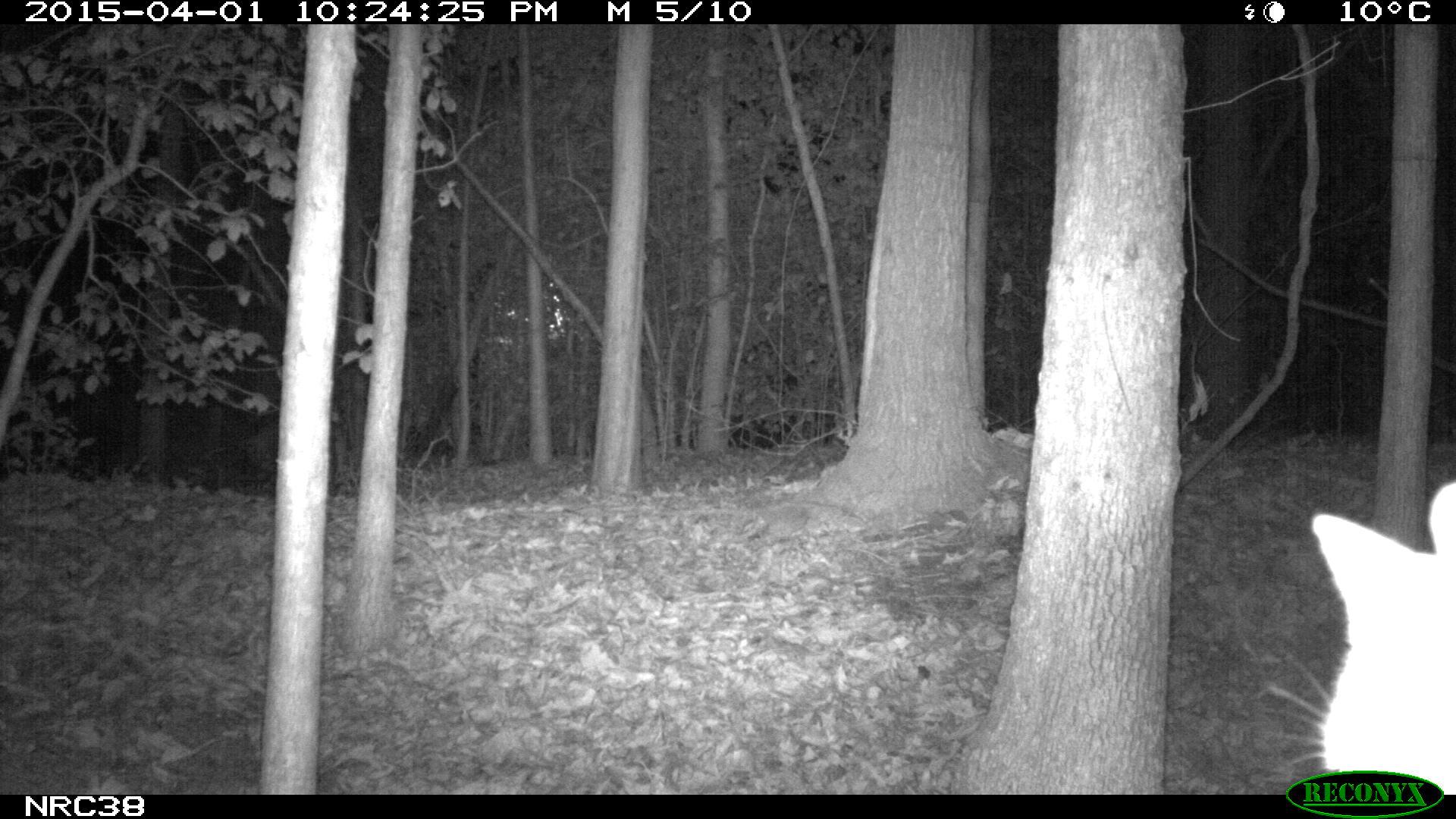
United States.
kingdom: Animalia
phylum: Chordata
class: Mammalia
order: Carnivora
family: Felidae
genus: Felis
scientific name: Felis catus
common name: domestic cat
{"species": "Domestic Cat (Felis catus)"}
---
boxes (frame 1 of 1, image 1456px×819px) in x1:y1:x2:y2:
Domestic Cat: 1296:466:1453:812